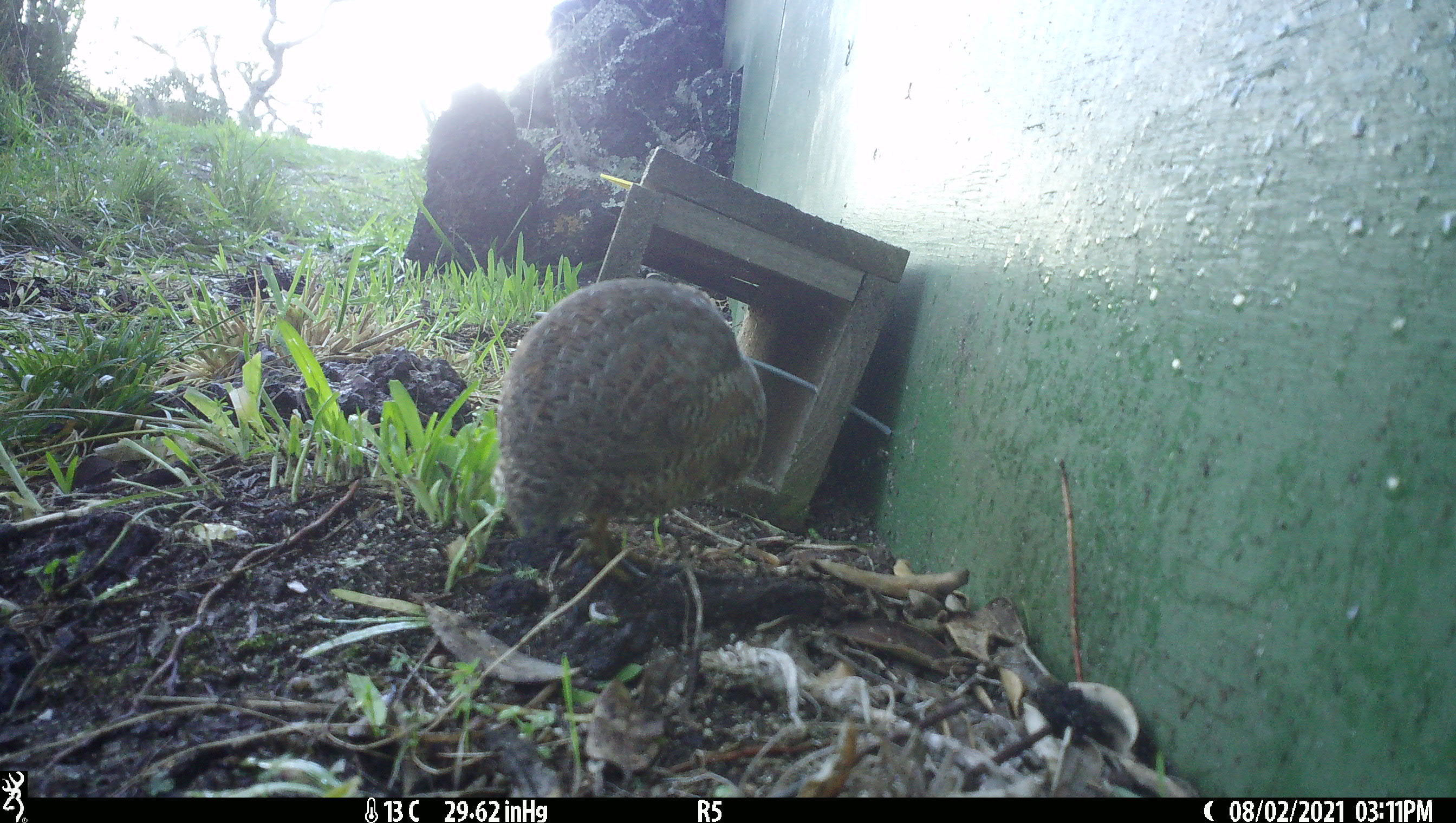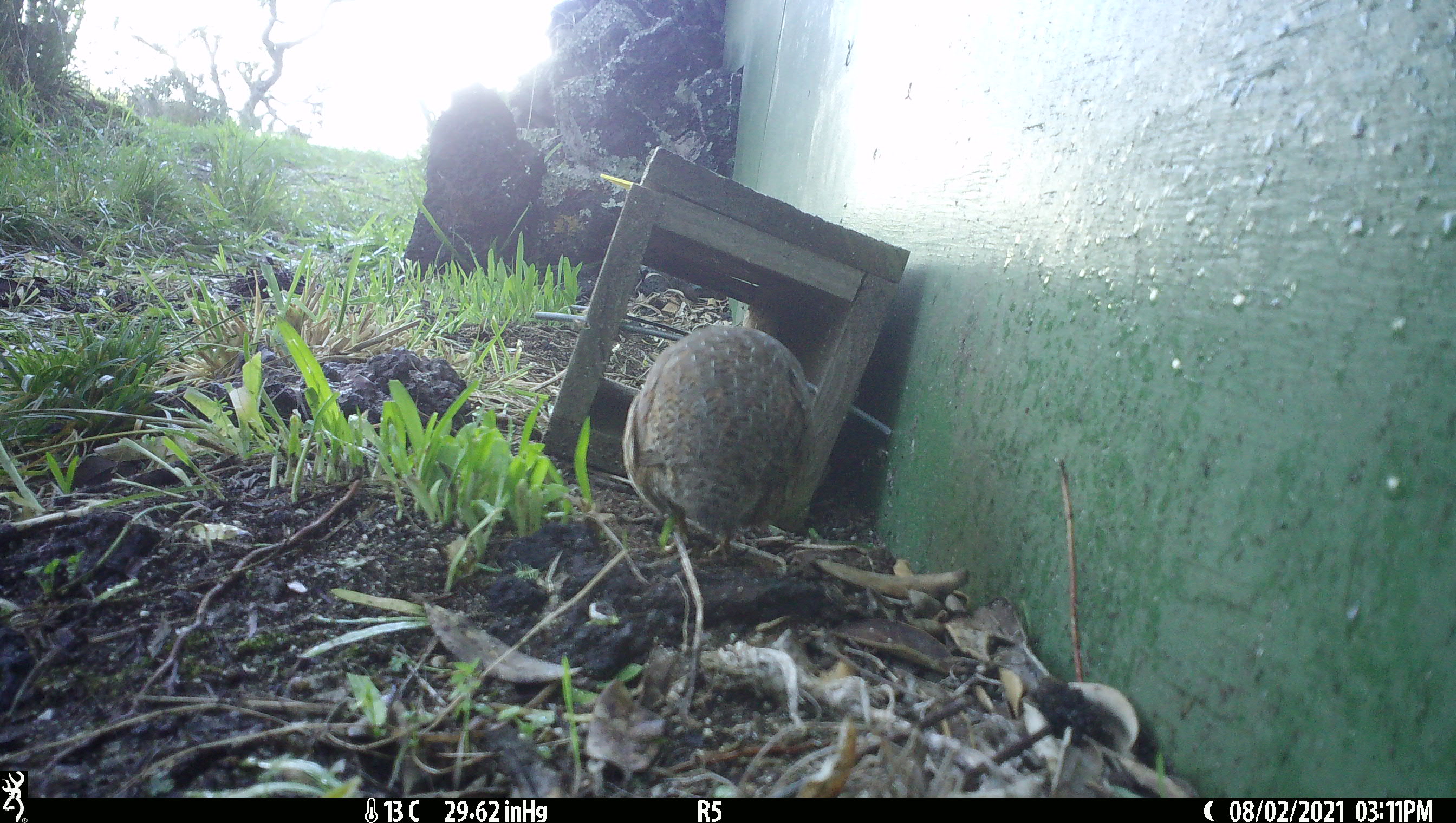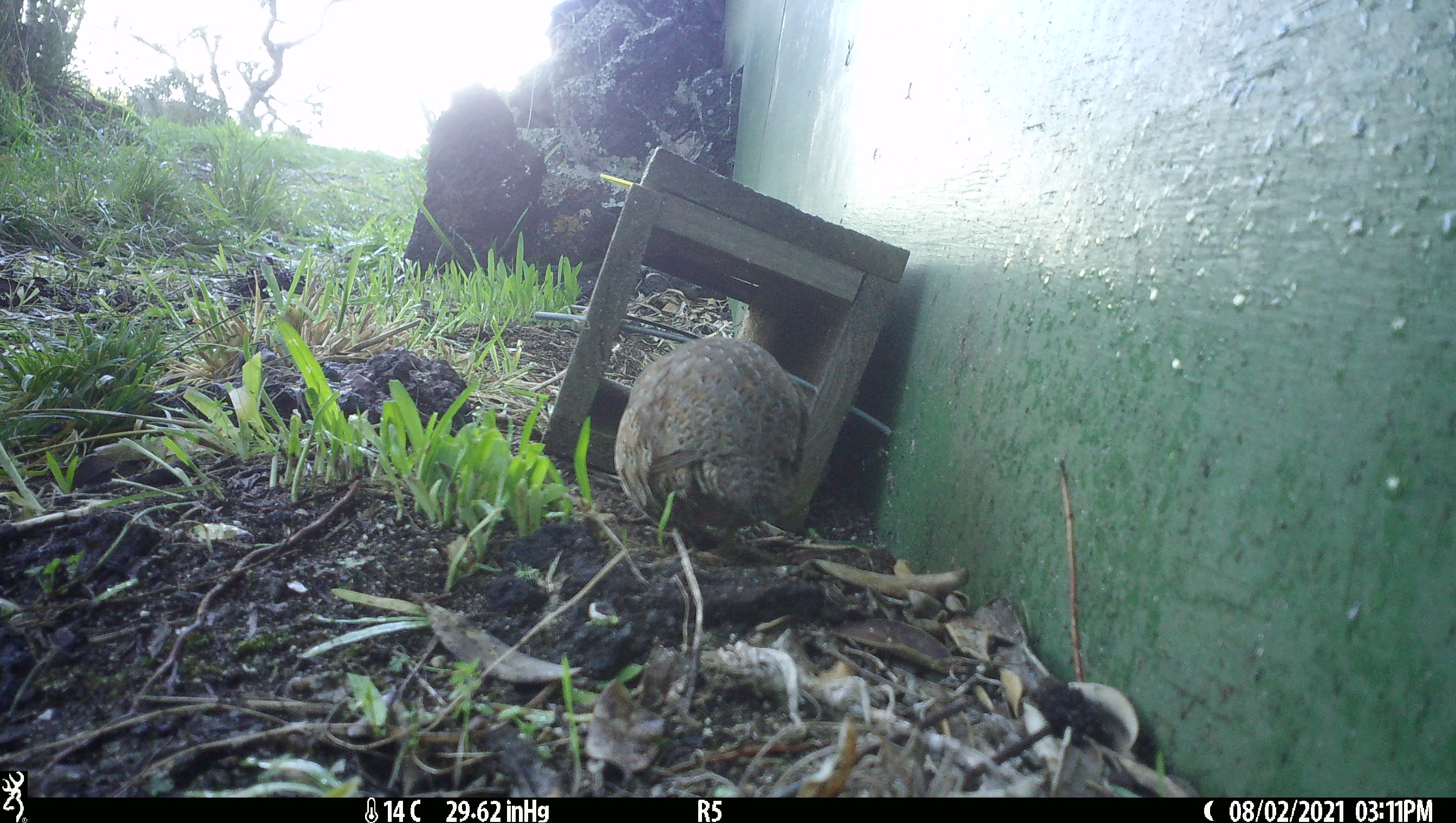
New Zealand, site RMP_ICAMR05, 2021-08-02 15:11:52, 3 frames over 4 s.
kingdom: Animalia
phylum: Chordata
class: Aves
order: Galliformes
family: Phasianidae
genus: Synoicus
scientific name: Synoicus ypsilophorus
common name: brown quail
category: quail brown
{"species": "quail brown (brown quail) (Synoicus ypsilophorus)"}